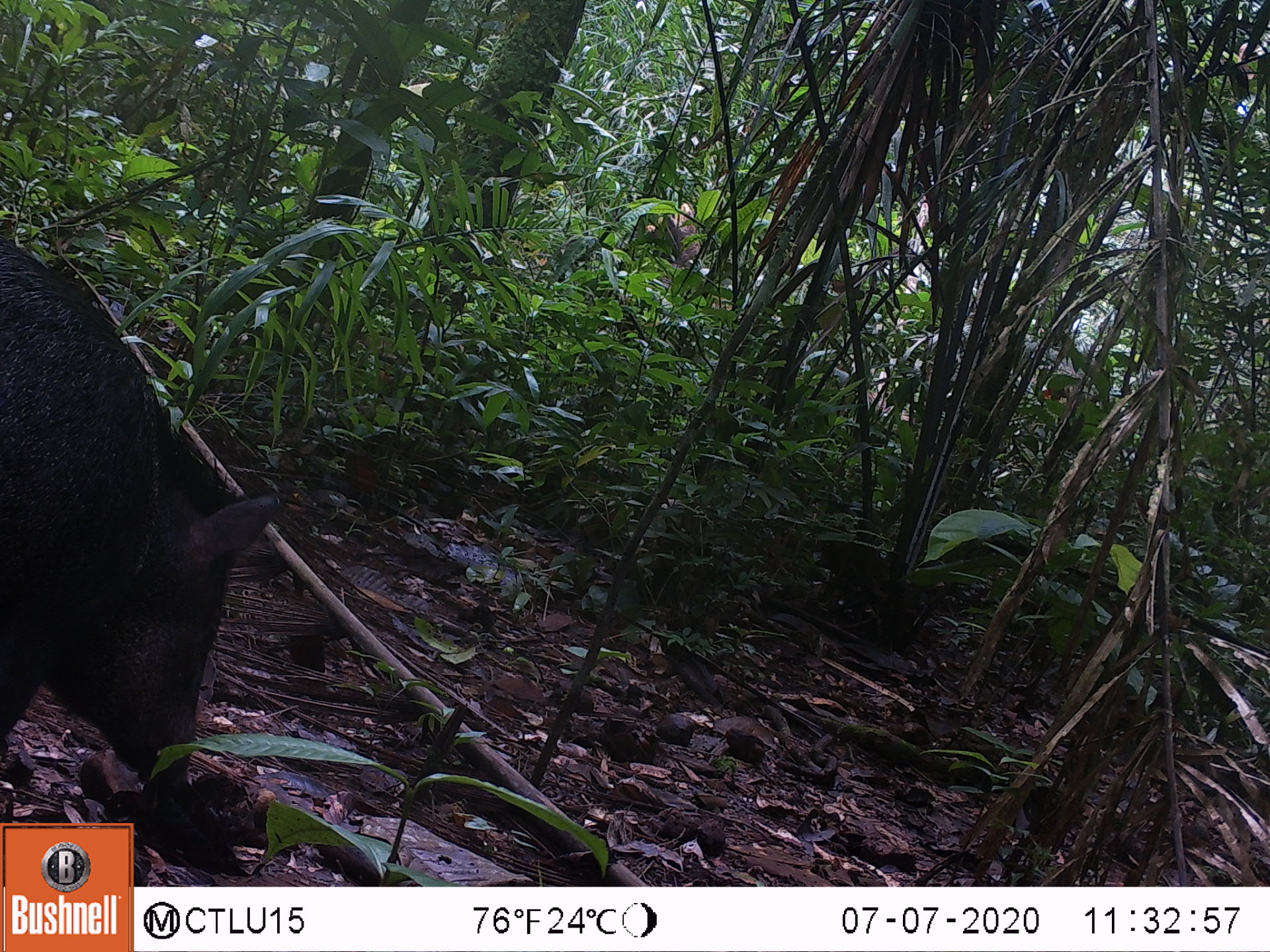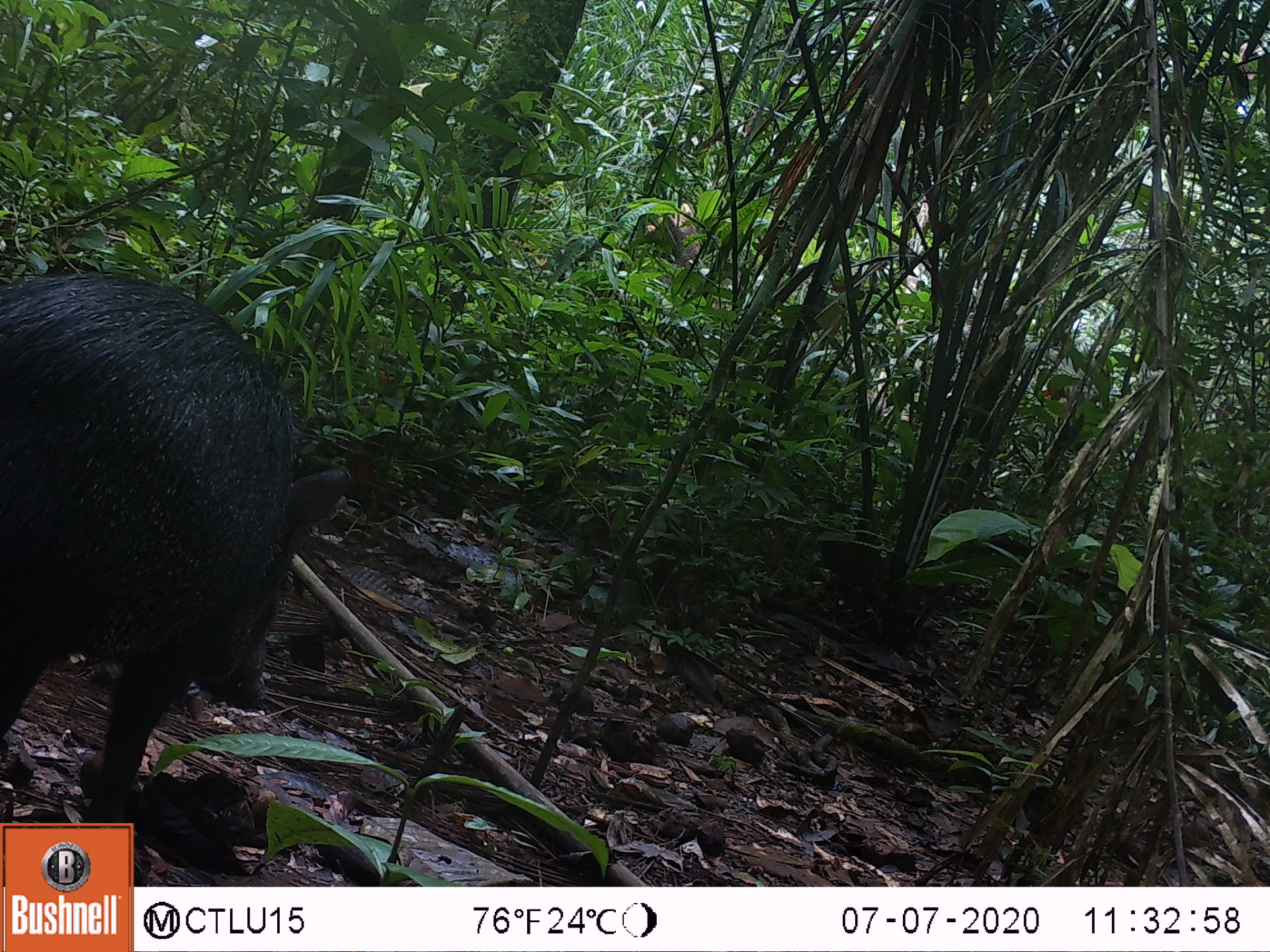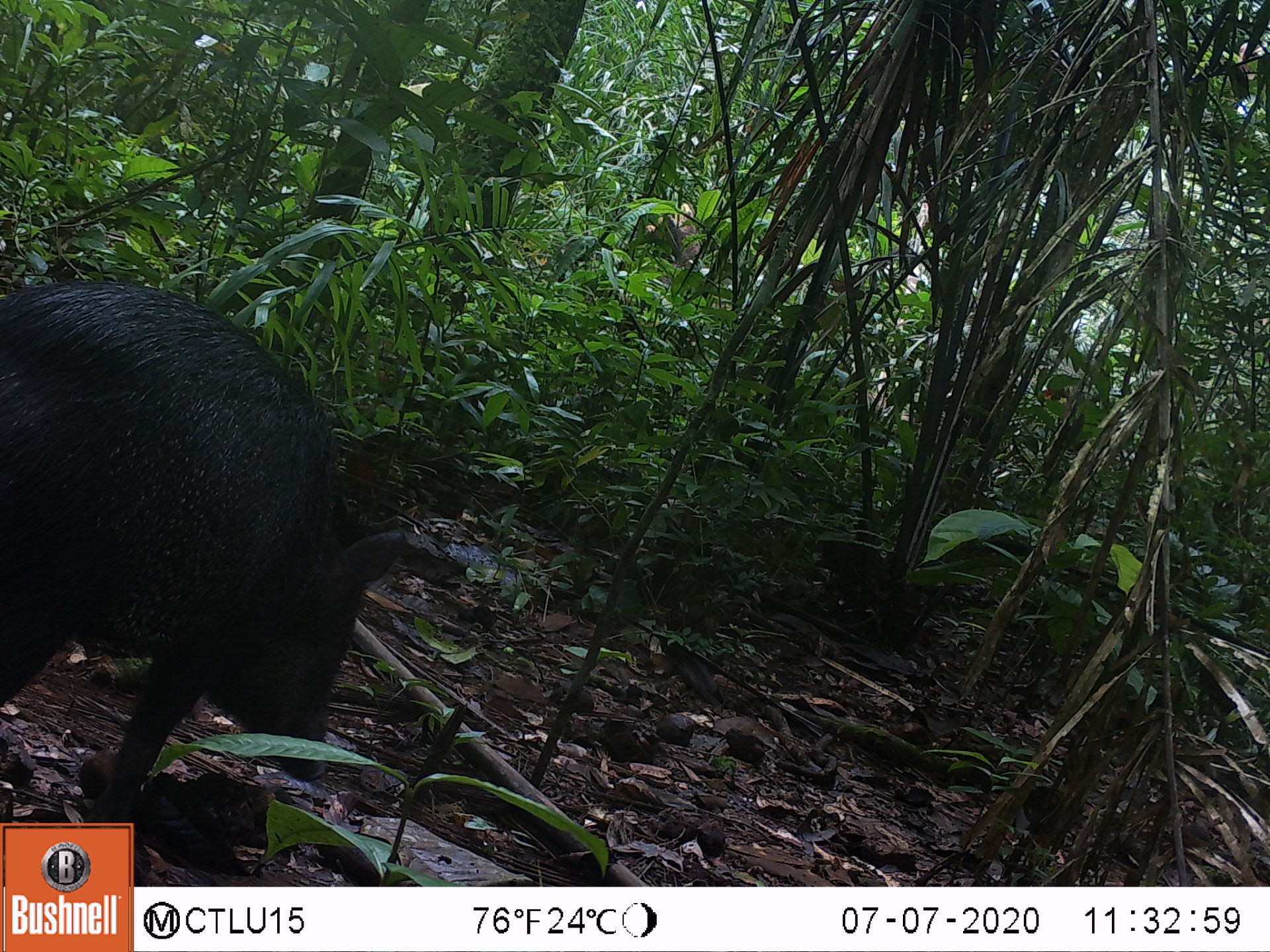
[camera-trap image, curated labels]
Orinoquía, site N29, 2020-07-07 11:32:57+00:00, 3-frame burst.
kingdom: Animalia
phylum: Chordata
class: Mammalia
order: Artiodactyla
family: Tayassuidae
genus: Pecari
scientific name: Pecari tajacu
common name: collared peccary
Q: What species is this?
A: Collared peccary (Pecari tajacu).